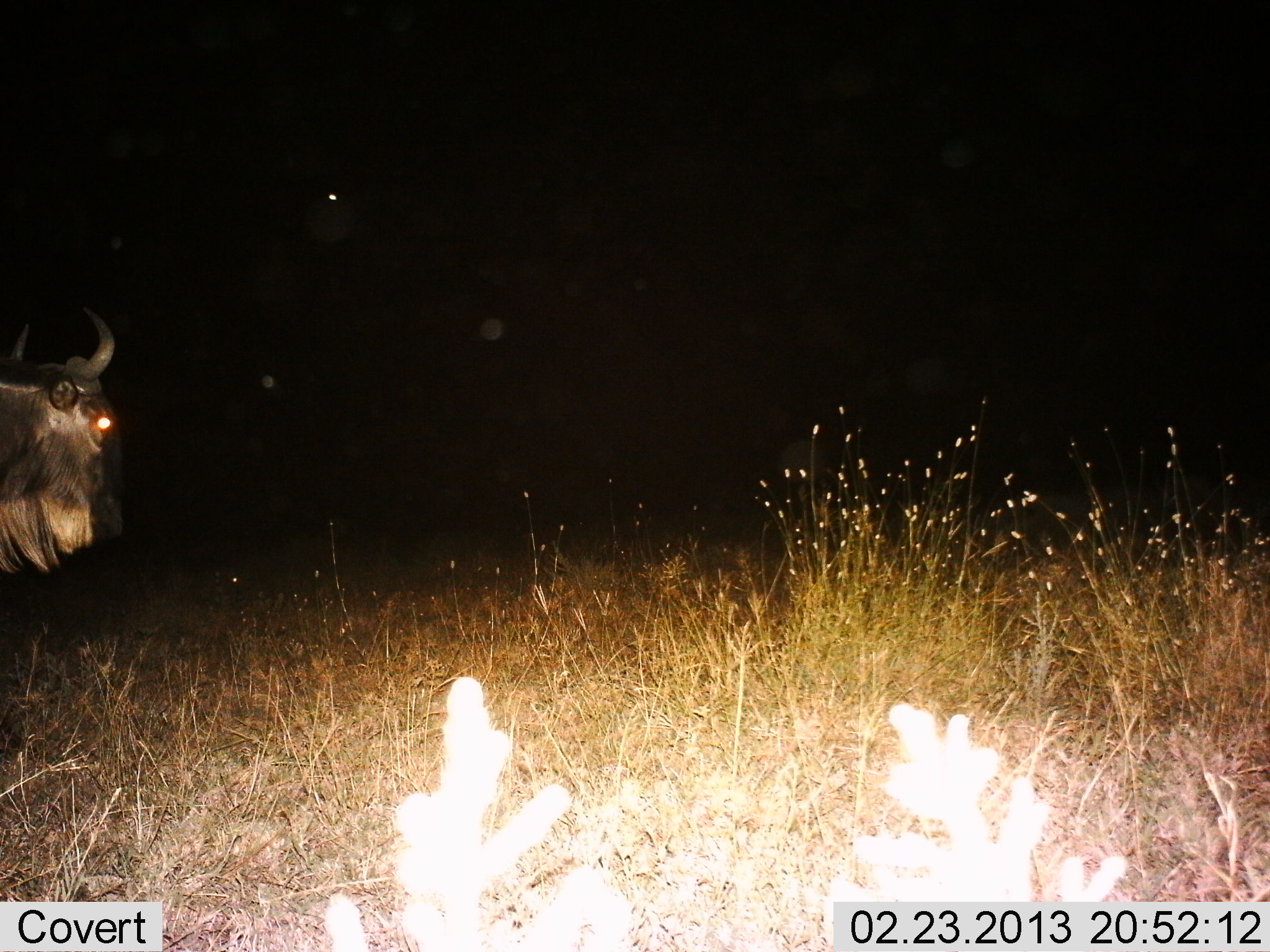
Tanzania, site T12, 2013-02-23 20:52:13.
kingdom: Animalia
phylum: Chordata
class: Mammalia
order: Artiodactyla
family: Bovidae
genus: Connochaetes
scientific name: Connochaetes taurinus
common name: blue wildebeest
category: wildebeest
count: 1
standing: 65%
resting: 0%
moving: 35%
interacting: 0%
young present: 0%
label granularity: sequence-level